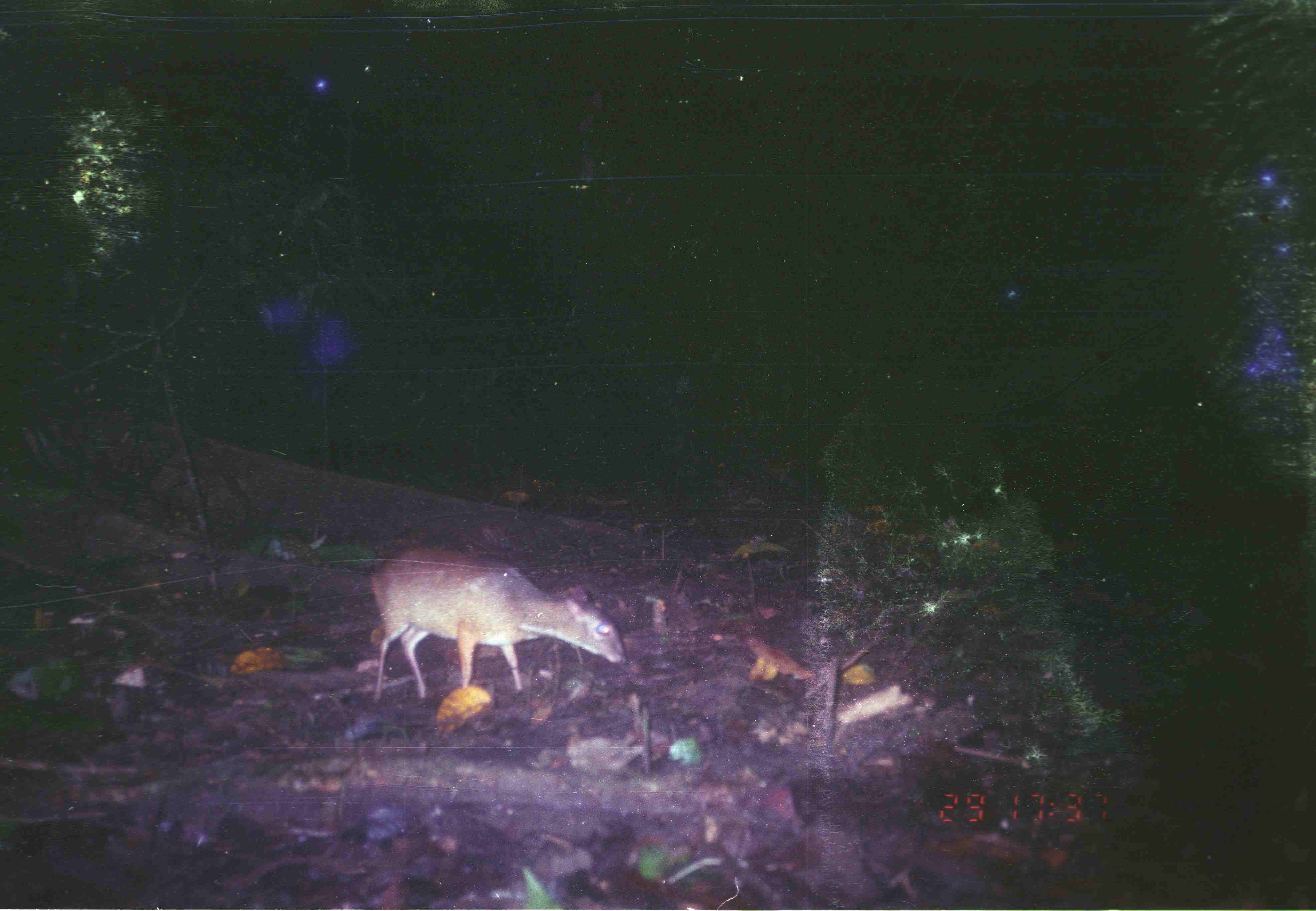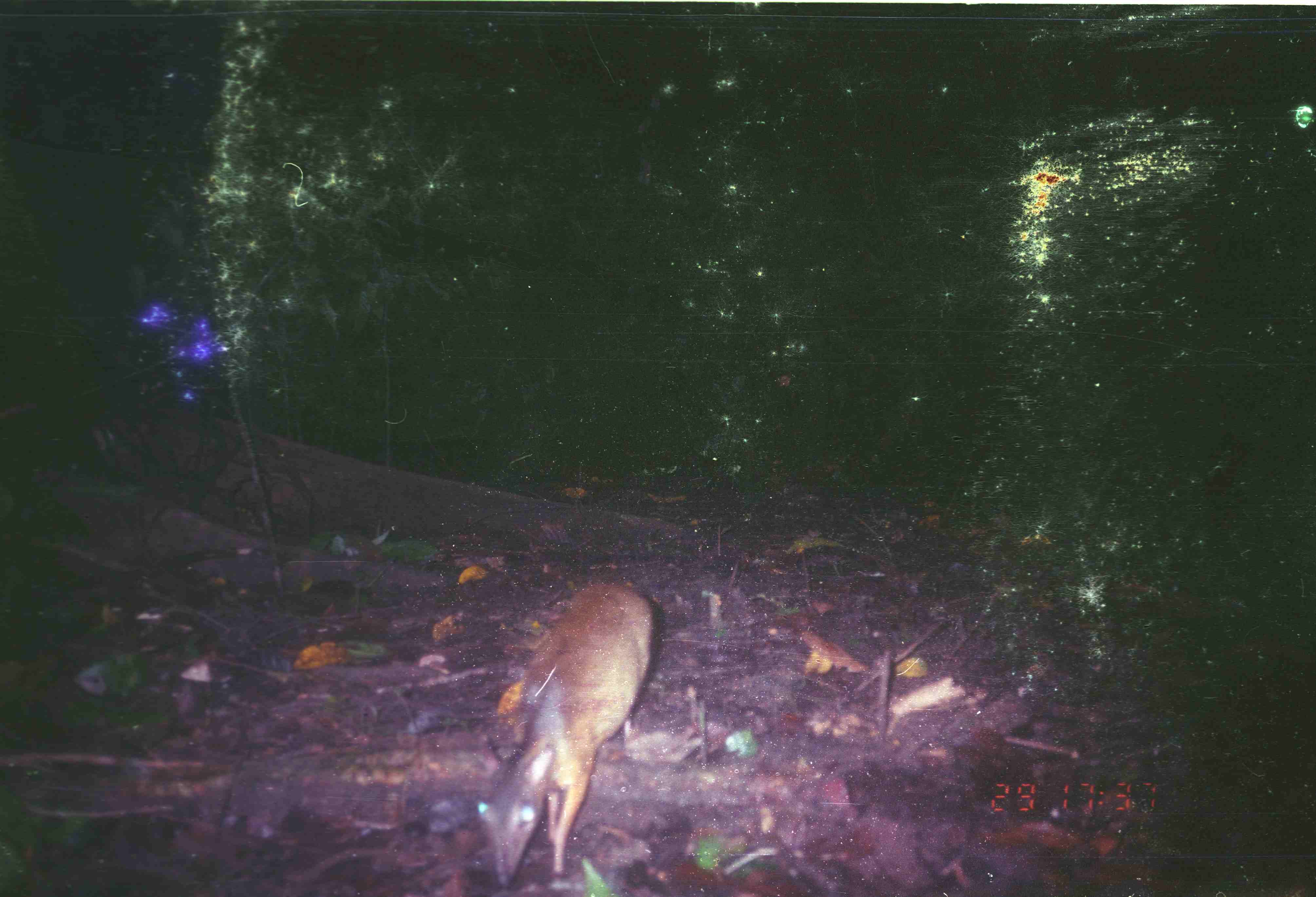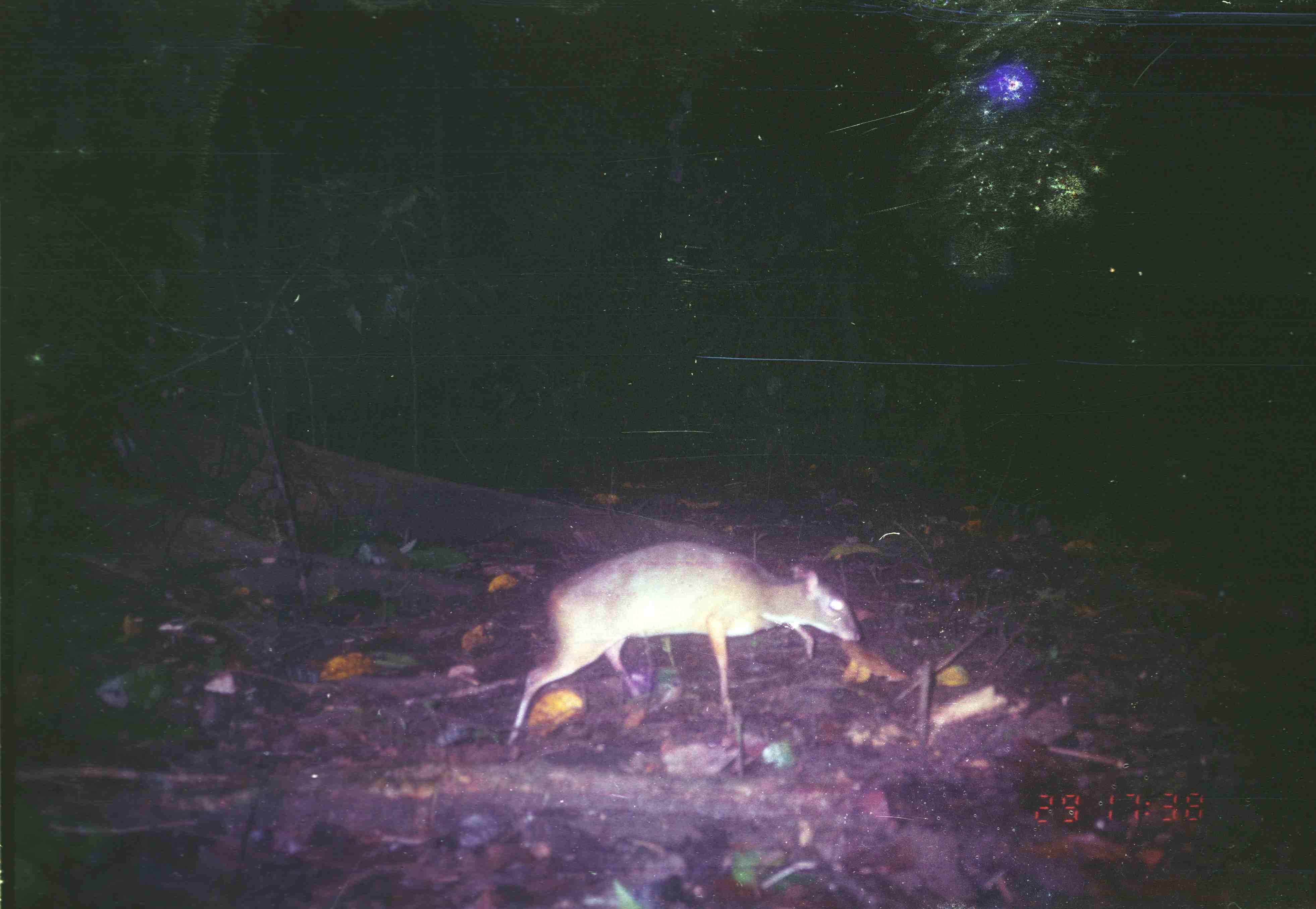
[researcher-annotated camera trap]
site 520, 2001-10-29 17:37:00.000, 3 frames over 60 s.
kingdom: Animalia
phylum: Chordata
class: Mammalia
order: Artiodactyla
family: Tragulidae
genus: Tragulus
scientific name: Tragulus javanicus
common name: javan chevrotain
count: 1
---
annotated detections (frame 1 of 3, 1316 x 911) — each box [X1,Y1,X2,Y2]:
tragulus javanicus: [366,550,623,702]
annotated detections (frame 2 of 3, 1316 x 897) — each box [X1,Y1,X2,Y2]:
tragulus javanicus: [476,577,654,888]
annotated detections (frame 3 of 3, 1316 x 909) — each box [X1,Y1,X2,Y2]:
unknown: [505,540,861,744]